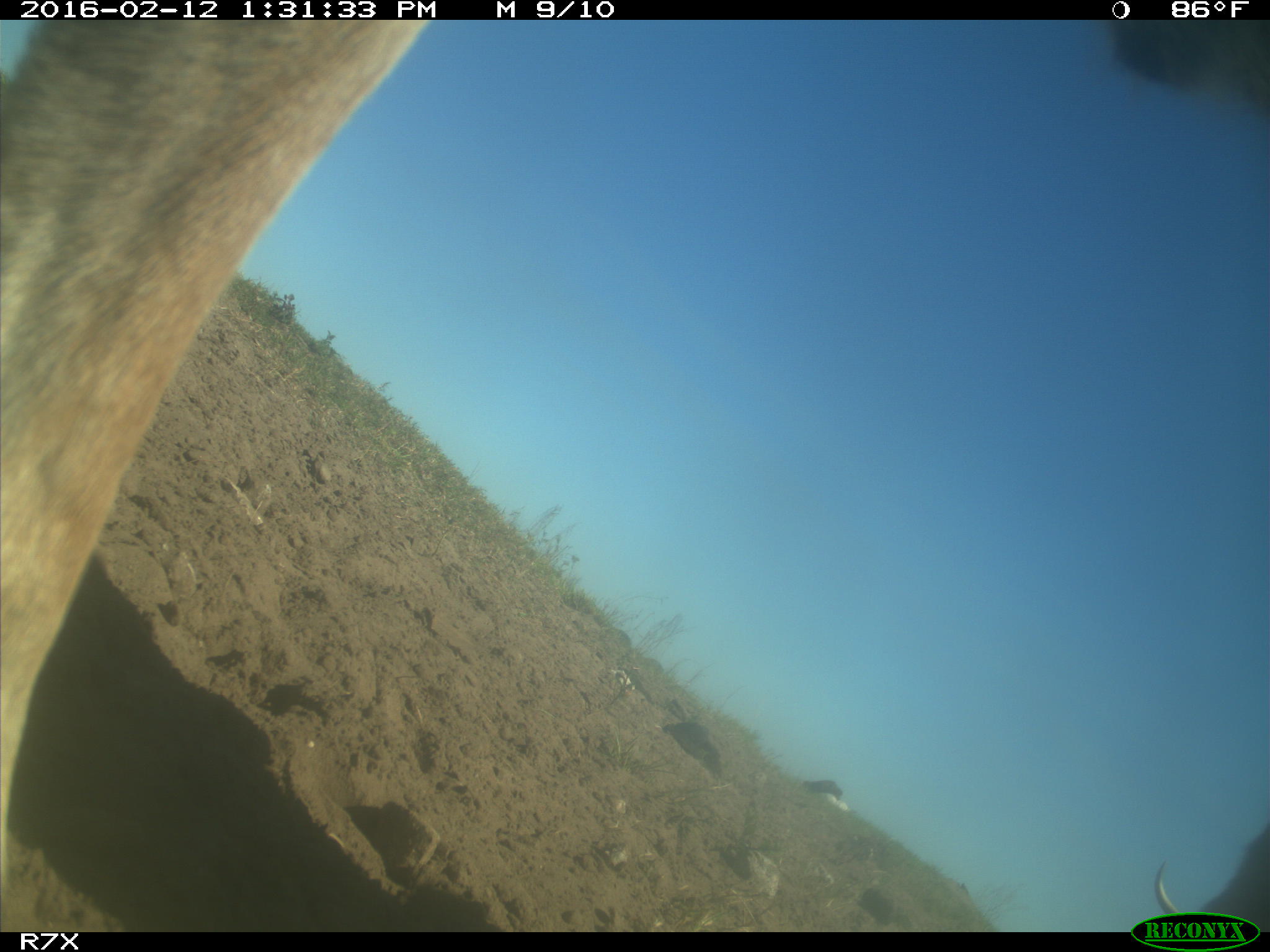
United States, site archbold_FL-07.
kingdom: Animalia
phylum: Chordata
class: Mammalia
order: Artiodactyla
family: Bovidae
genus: Bos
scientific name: Bos taurus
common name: domestic cow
Bos taurus (domestic cow).